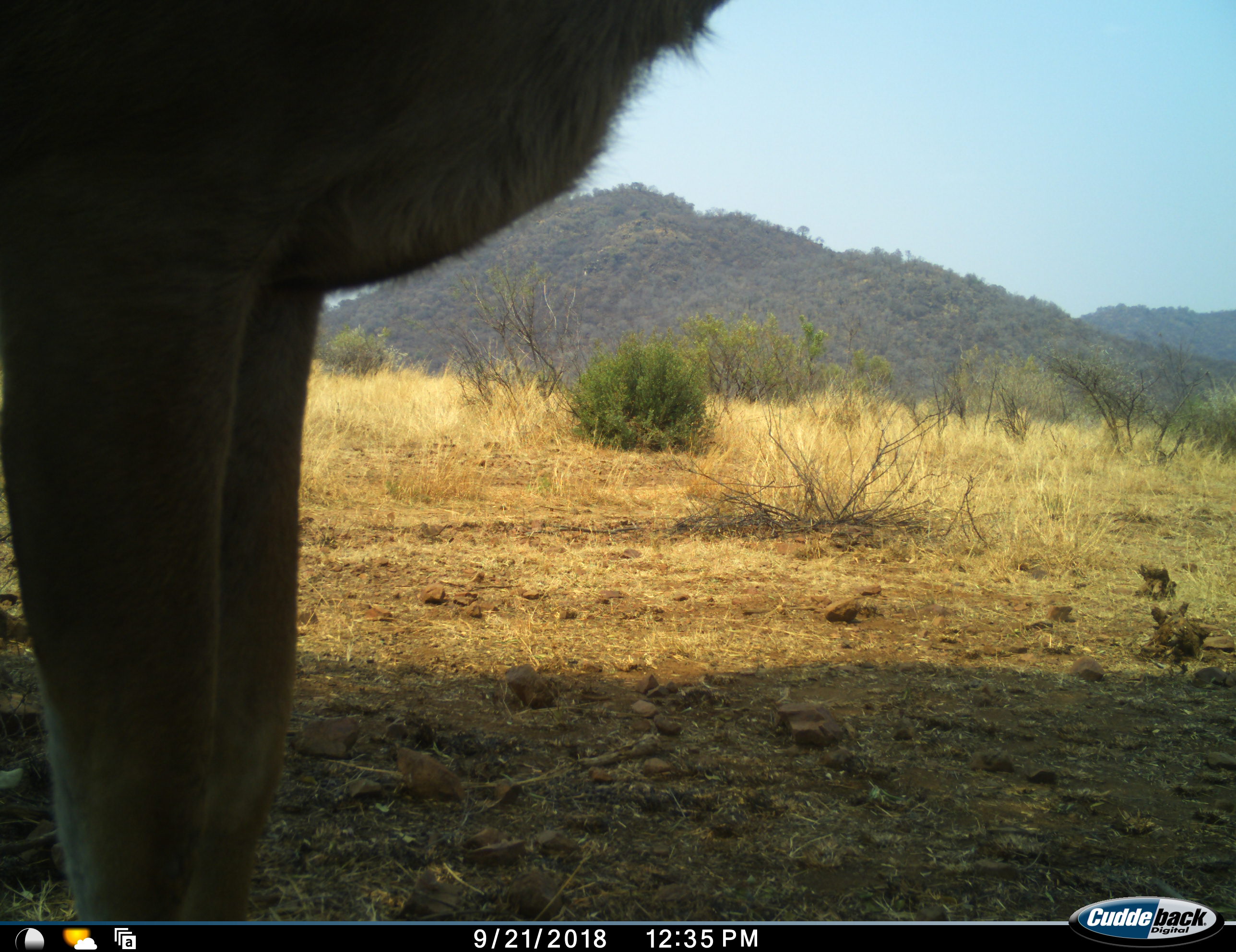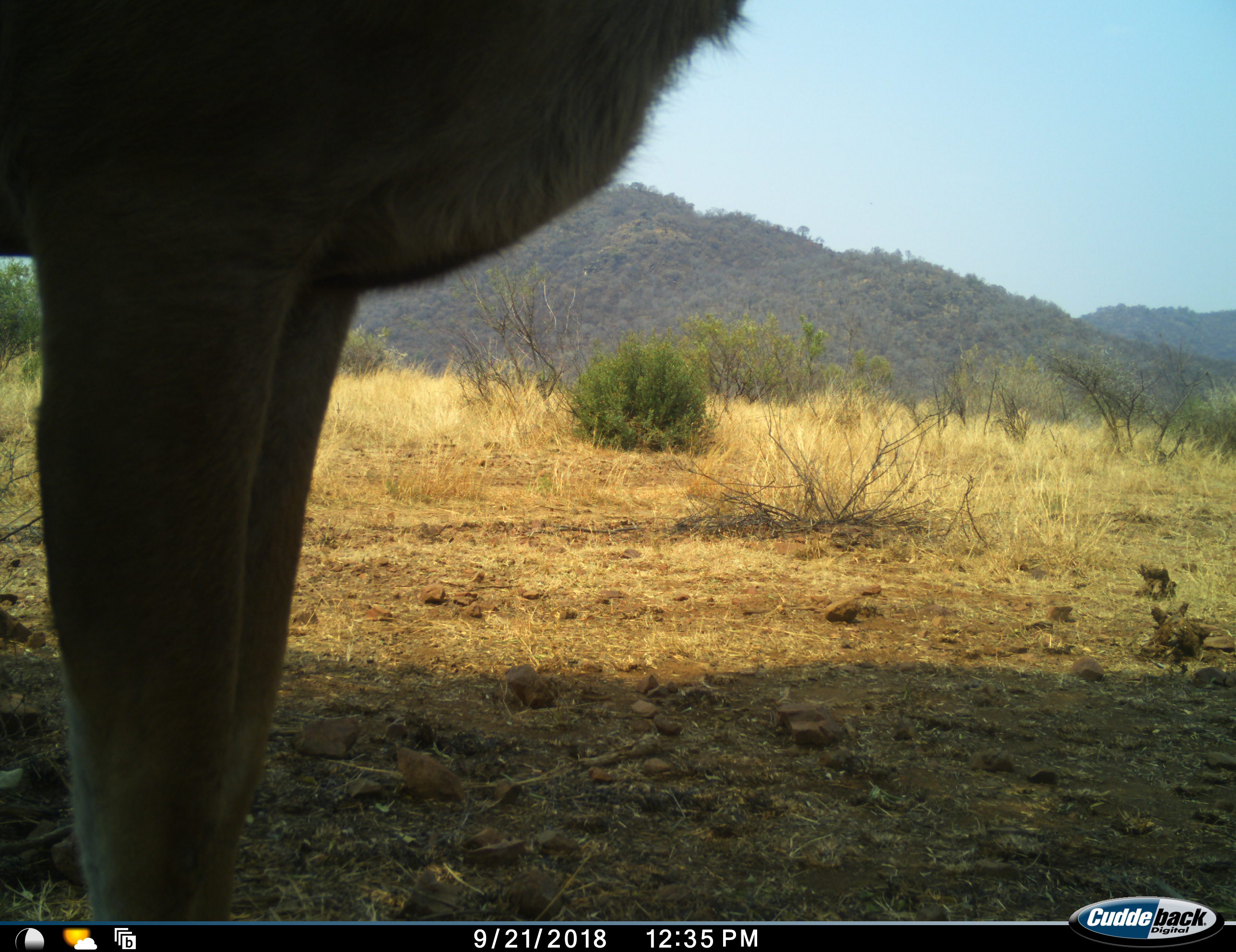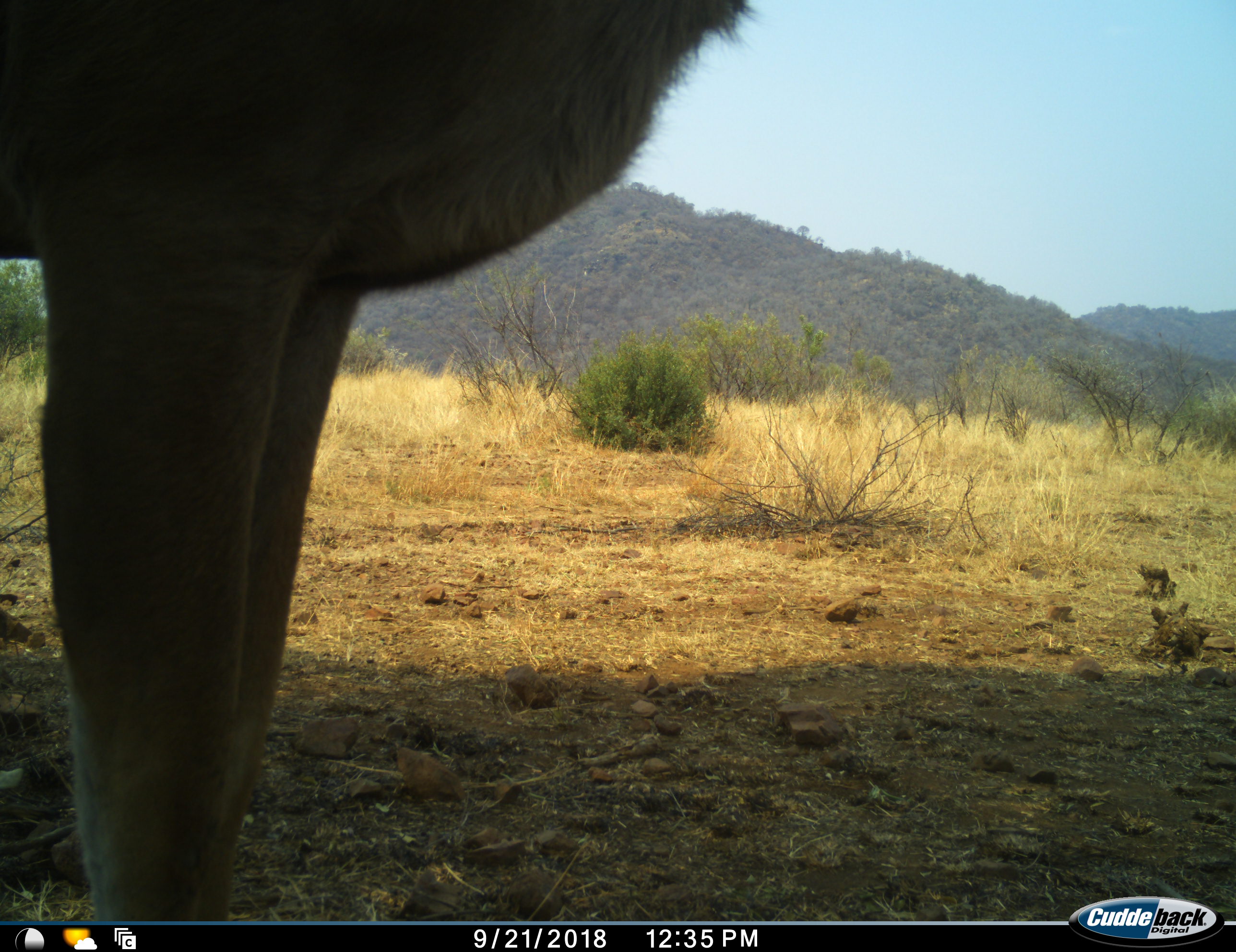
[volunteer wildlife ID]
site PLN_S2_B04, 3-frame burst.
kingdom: Animalia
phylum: Chordata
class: Mammalia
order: Artiodactyla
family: Bovidae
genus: Tragelaphus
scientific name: Tragelaphus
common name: kudu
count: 1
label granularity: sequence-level